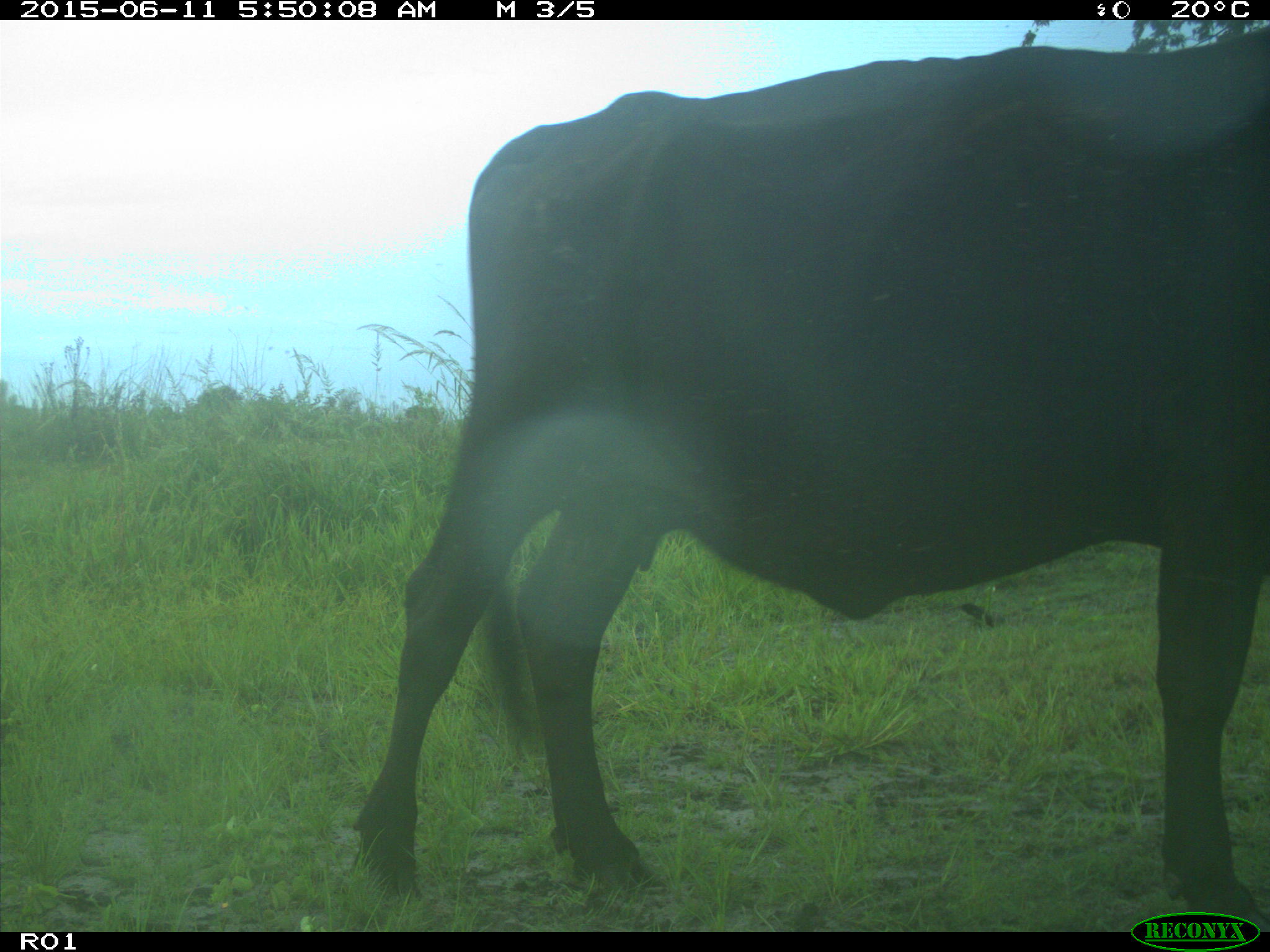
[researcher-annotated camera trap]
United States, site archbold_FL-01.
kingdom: Animalia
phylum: Chordata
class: Mammalia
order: Artiodactyla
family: Bovidae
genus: Bos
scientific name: Bos taurus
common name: domestic cow